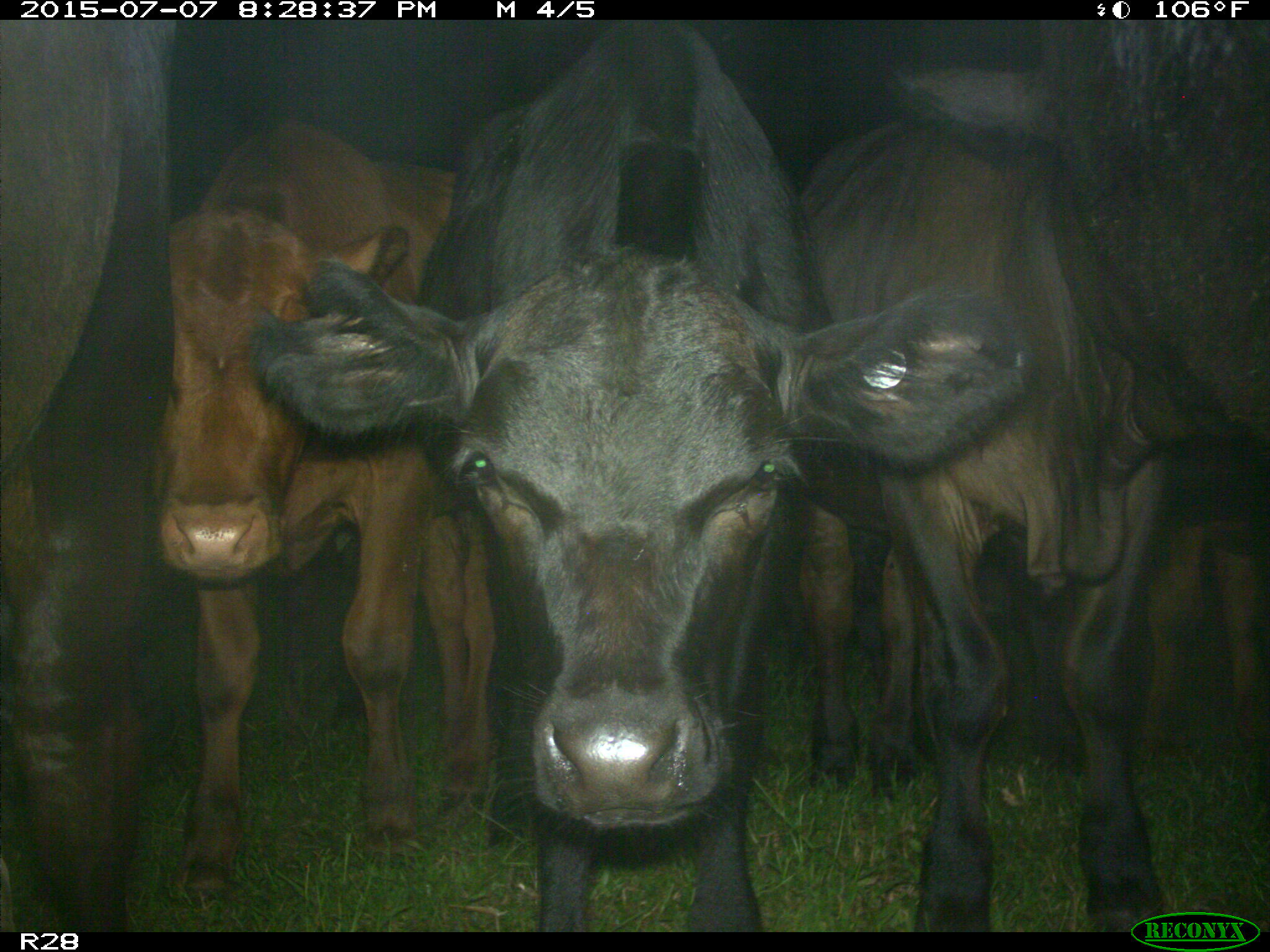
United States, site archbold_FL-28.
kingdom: Animalia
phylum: Chordata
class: Mammalia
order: Artiodactyla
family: Bovidae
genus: Bos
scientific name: Bos taurus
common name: domestic cow